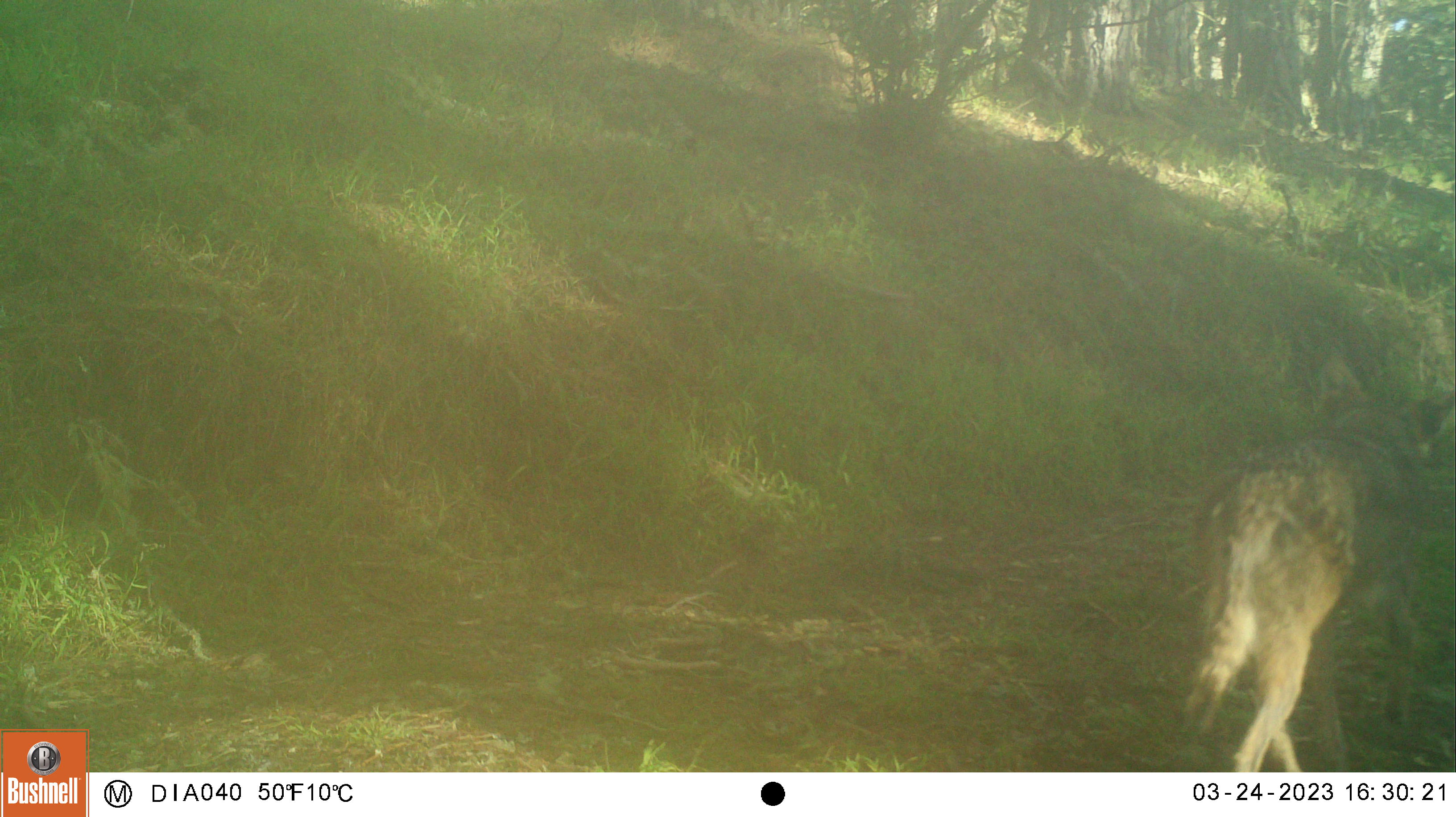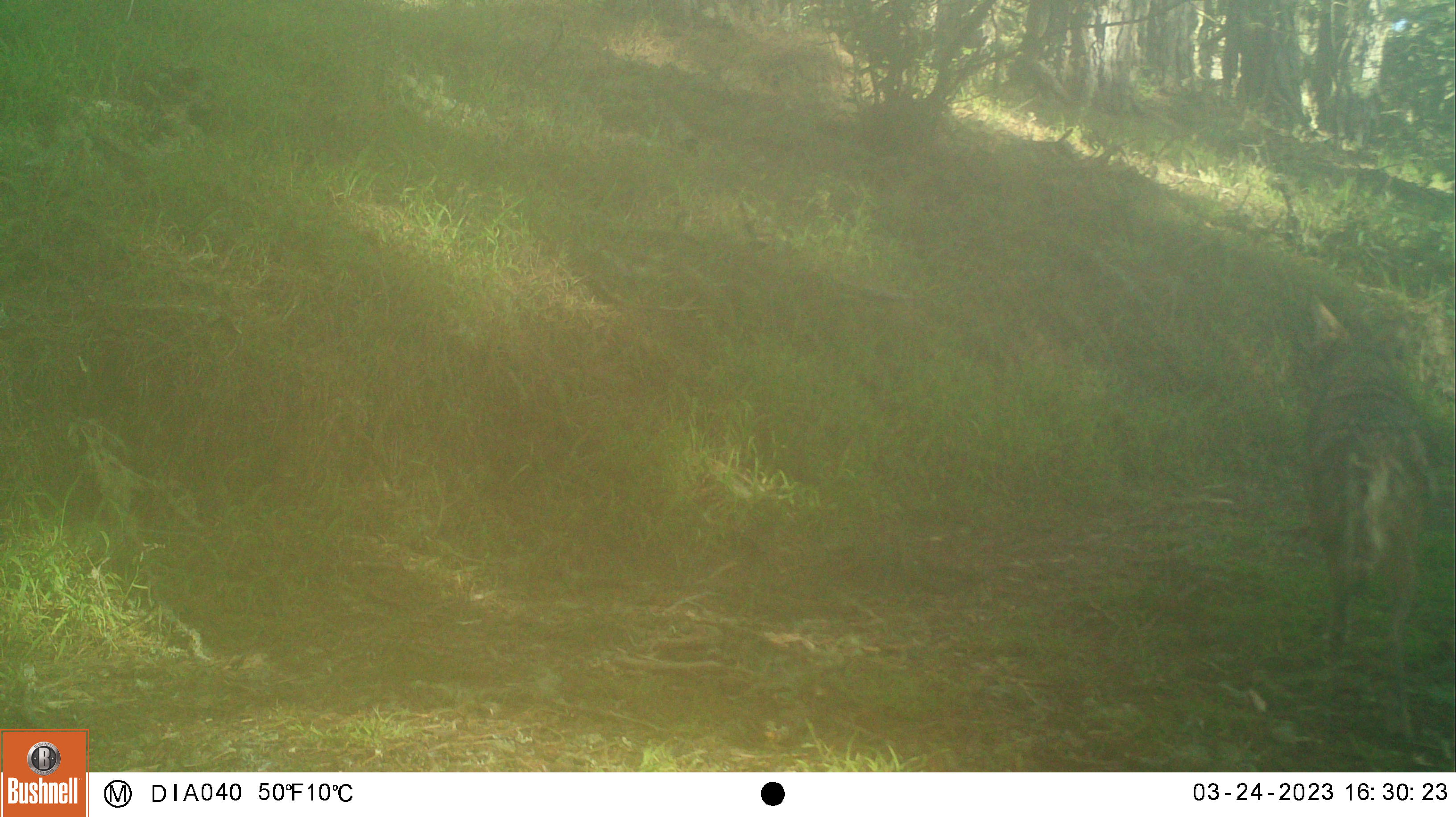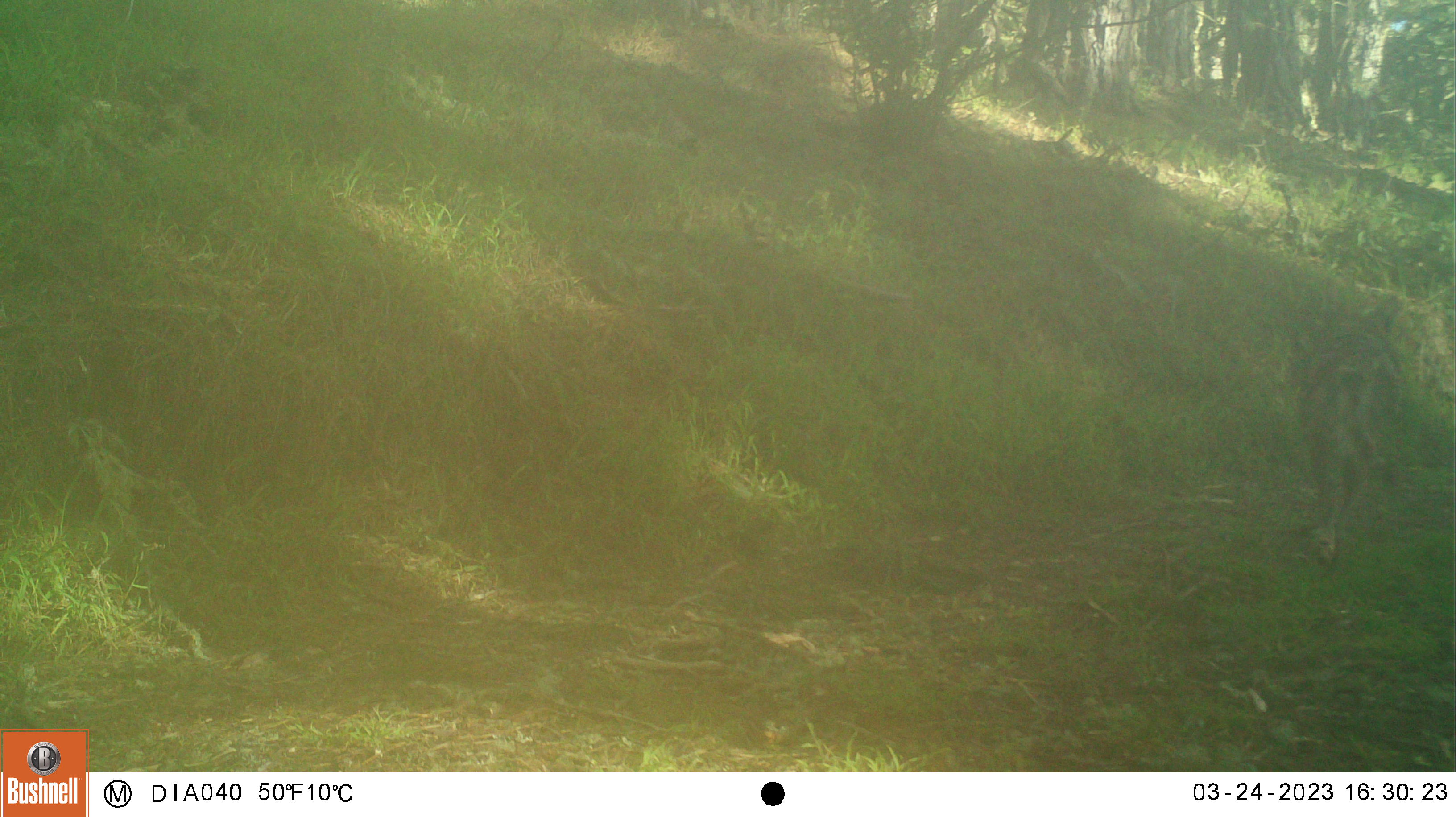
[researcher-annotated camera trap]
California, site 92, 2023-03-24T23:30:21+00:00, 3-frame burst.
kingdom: Animalia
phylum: Chordata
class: Mammalia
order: Carnivora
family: Canidae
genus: Canis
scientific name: Canis latrans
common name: coyote